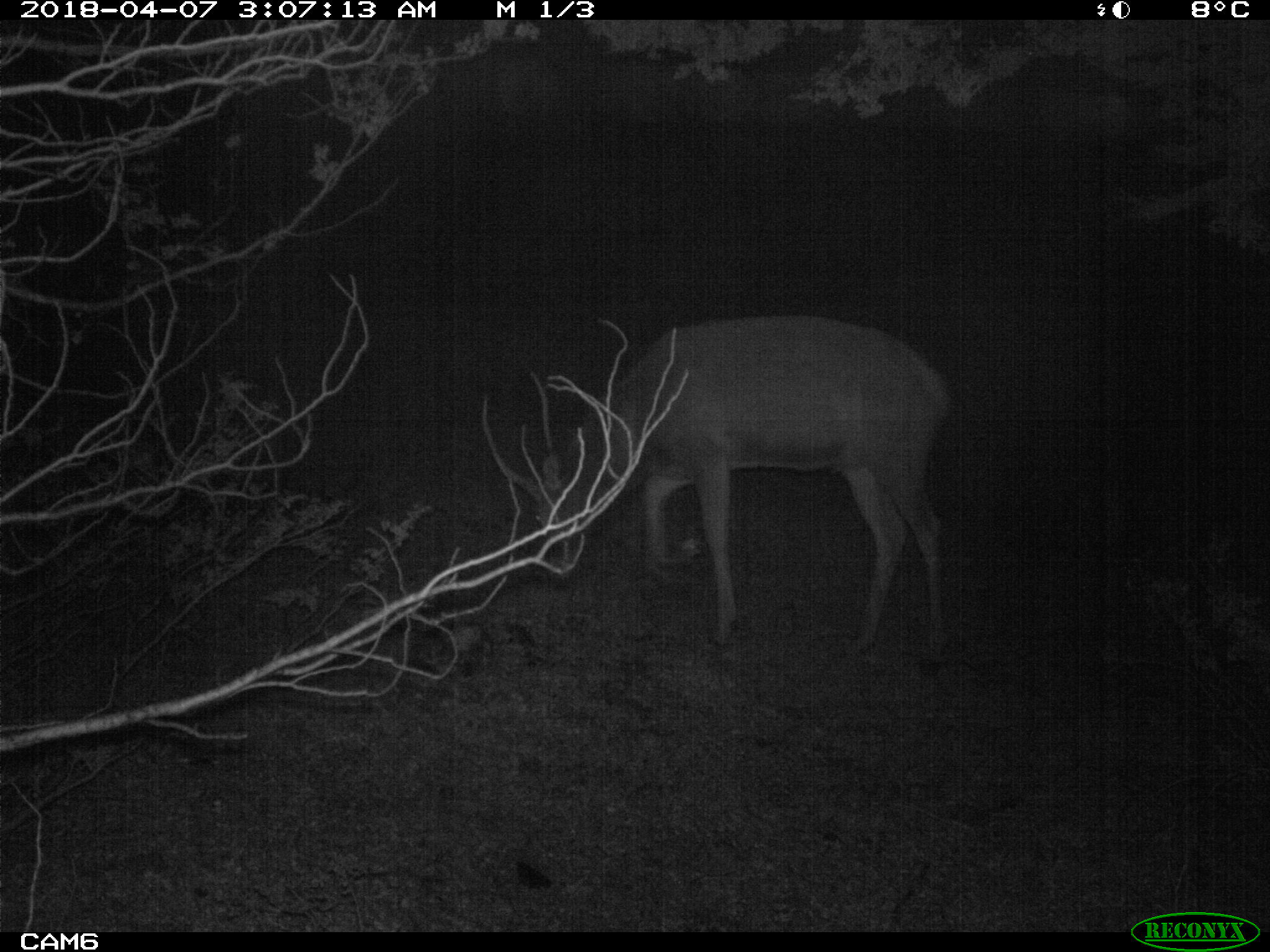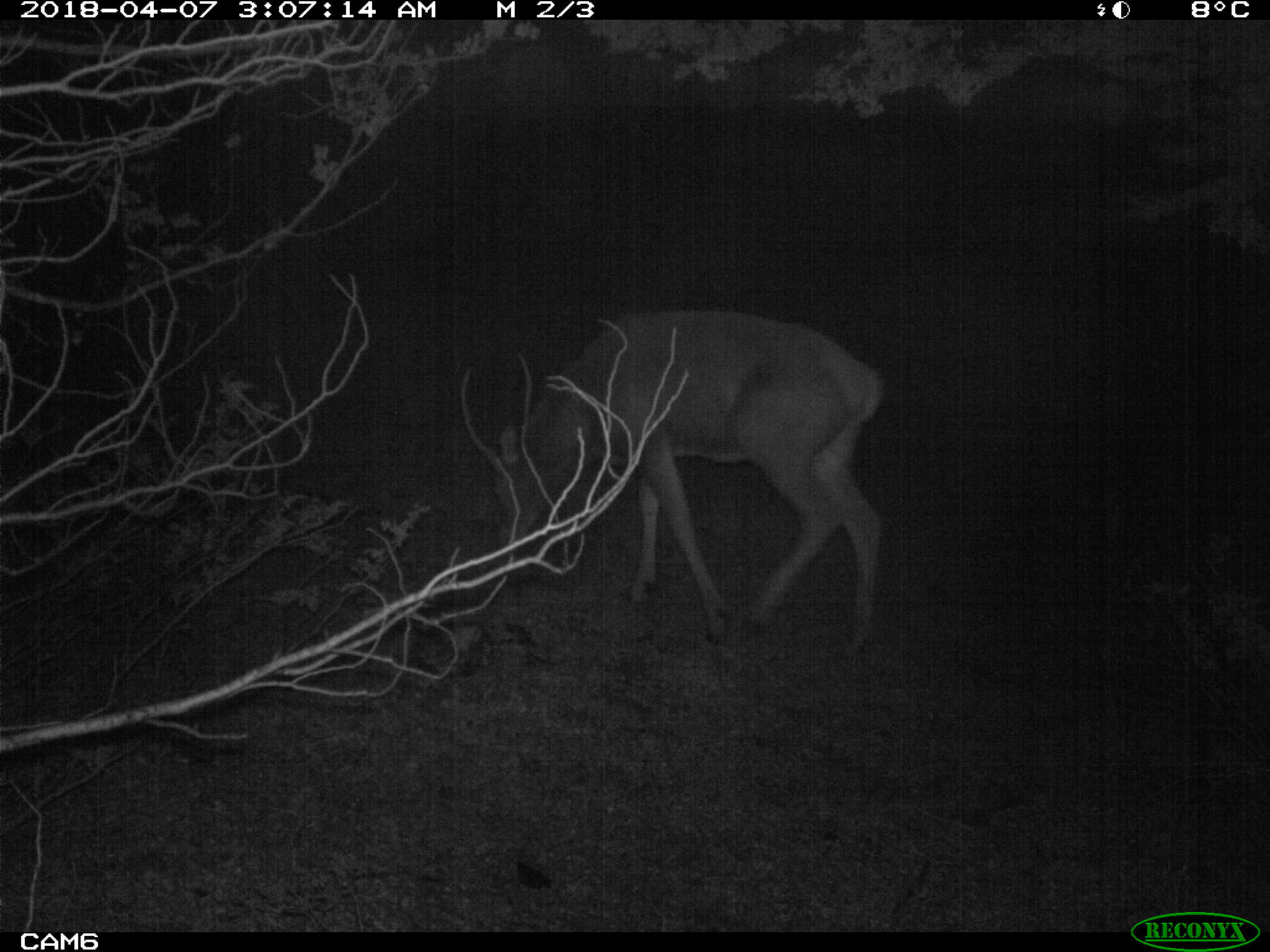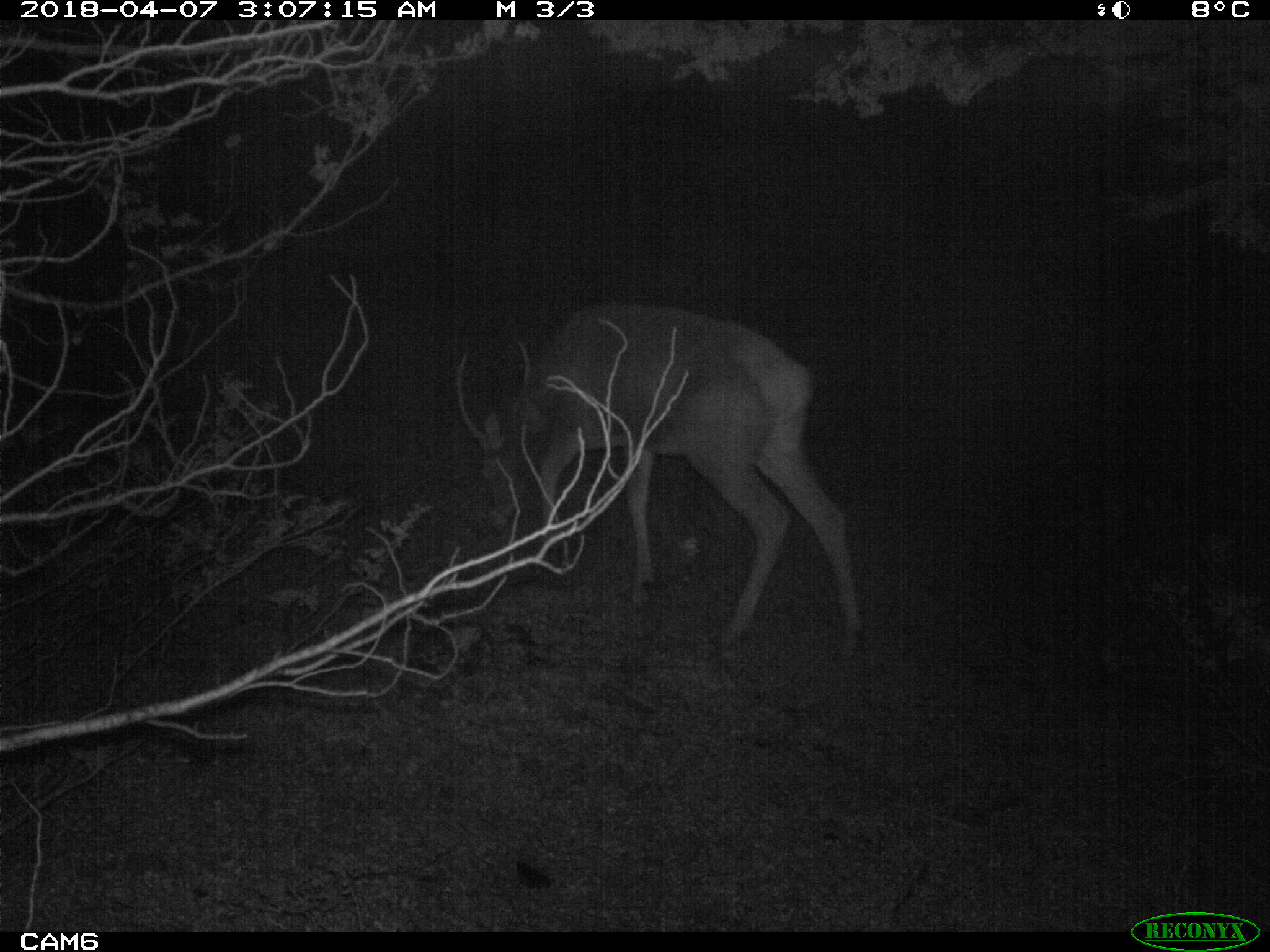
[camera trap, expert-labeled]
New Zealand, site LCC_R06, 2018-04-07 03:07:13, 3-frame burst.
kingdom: Animalia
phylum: Chordata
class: Mammalia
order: Artiodactyla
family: Cervidae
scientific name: Cervidae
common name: deer